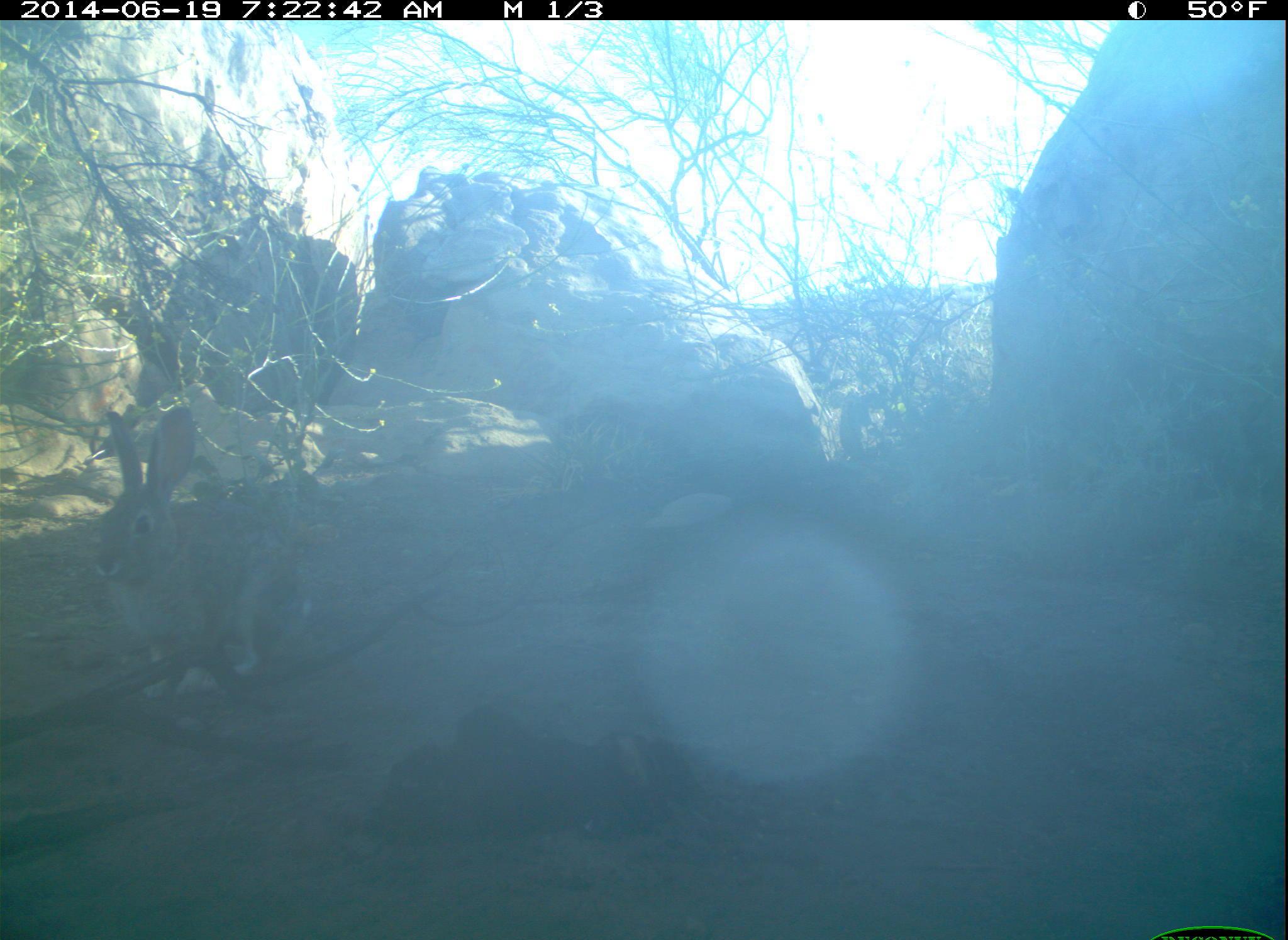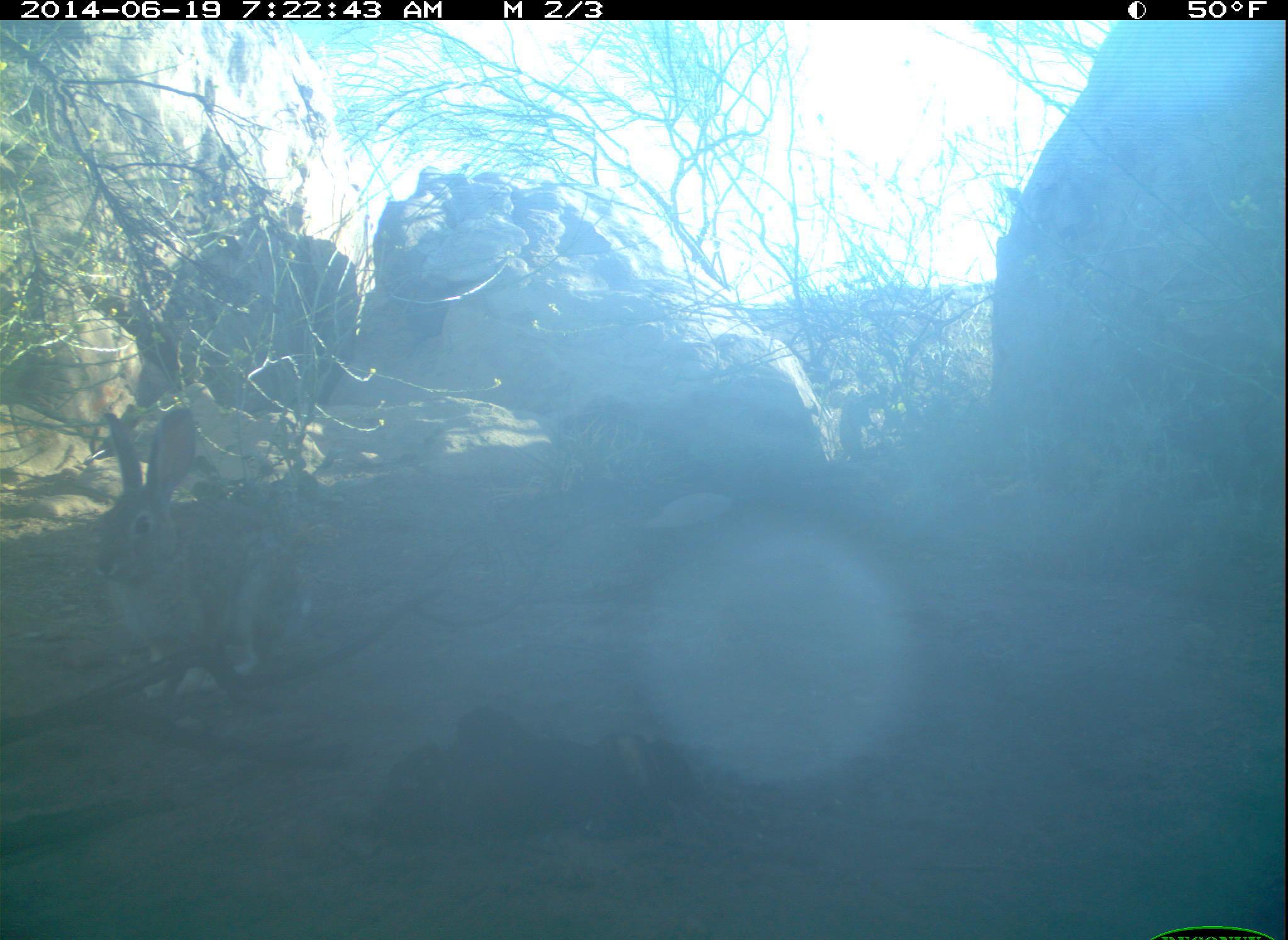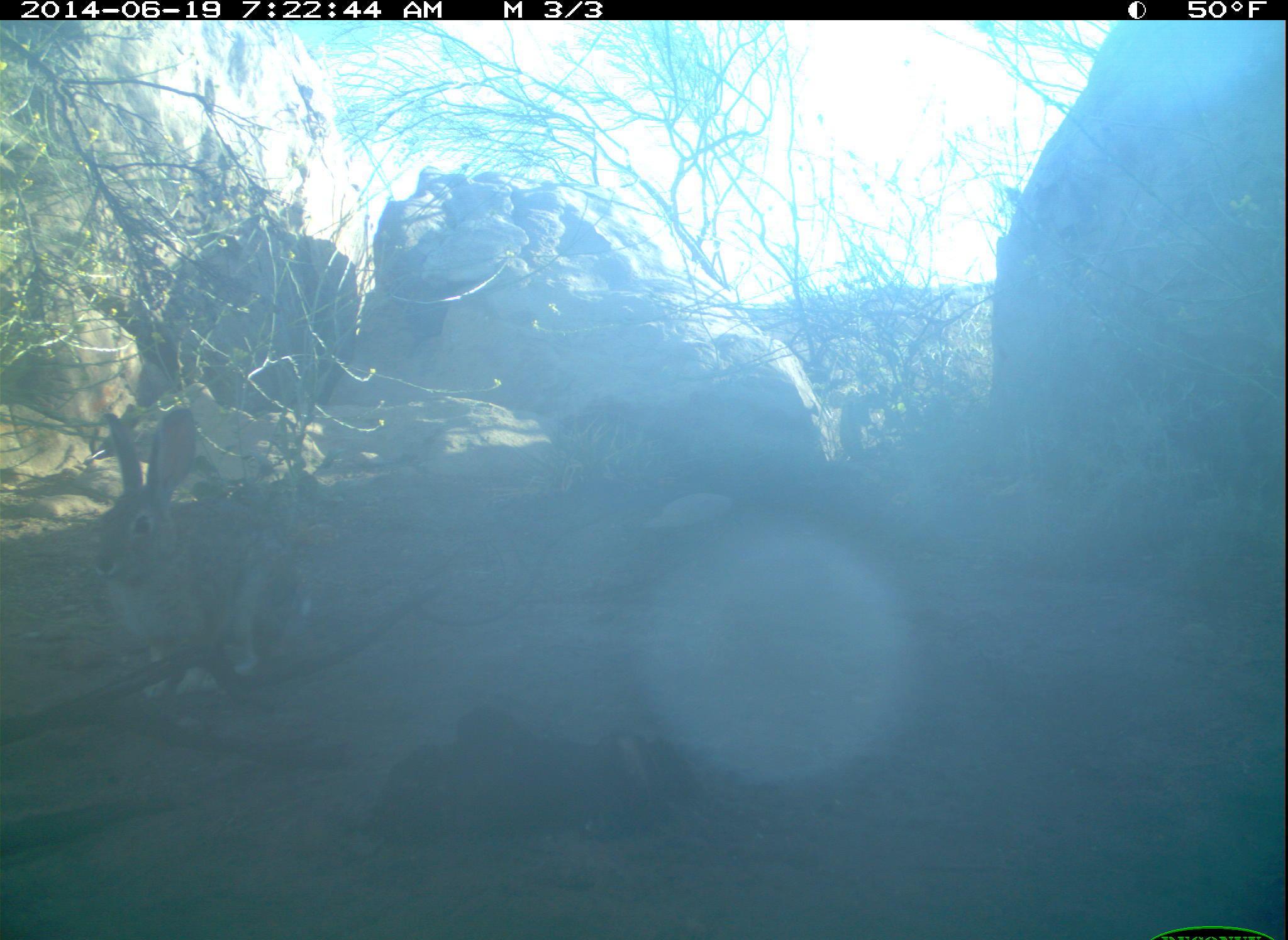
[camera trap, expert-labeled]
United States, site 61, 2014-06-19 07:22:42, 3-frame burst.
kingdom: Animalia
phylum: Chordata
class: Mammalia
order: Lagomorpha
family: Leporidae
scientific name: Leporidae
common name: rabbits and hares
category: rabbit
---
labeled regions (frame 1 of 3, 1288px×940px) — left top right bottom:
rabbit: 85 387 322 706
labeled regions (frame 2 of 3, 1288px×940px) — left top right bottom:
rabbit: 89 399 325 712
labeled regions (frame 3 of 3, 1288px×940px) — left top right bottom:
rabbit: 84 406 314 689